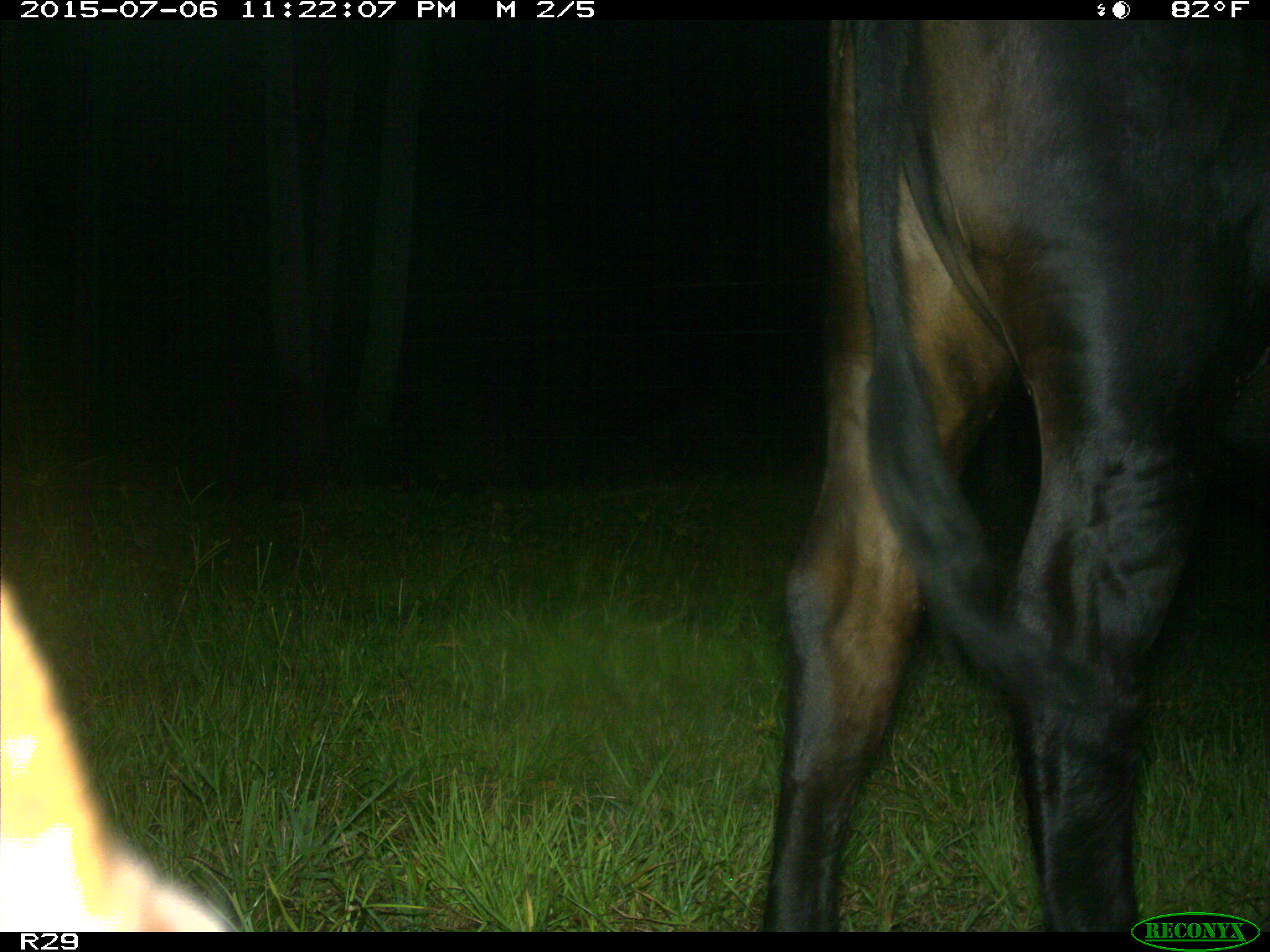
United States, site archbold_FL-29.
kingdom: Animalia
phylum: Chordata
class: Mammalia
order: Artiodactyla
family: Bovidae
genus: Bos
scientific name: Bos taurus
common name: domestic cow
Bos taurus (domestic cow).